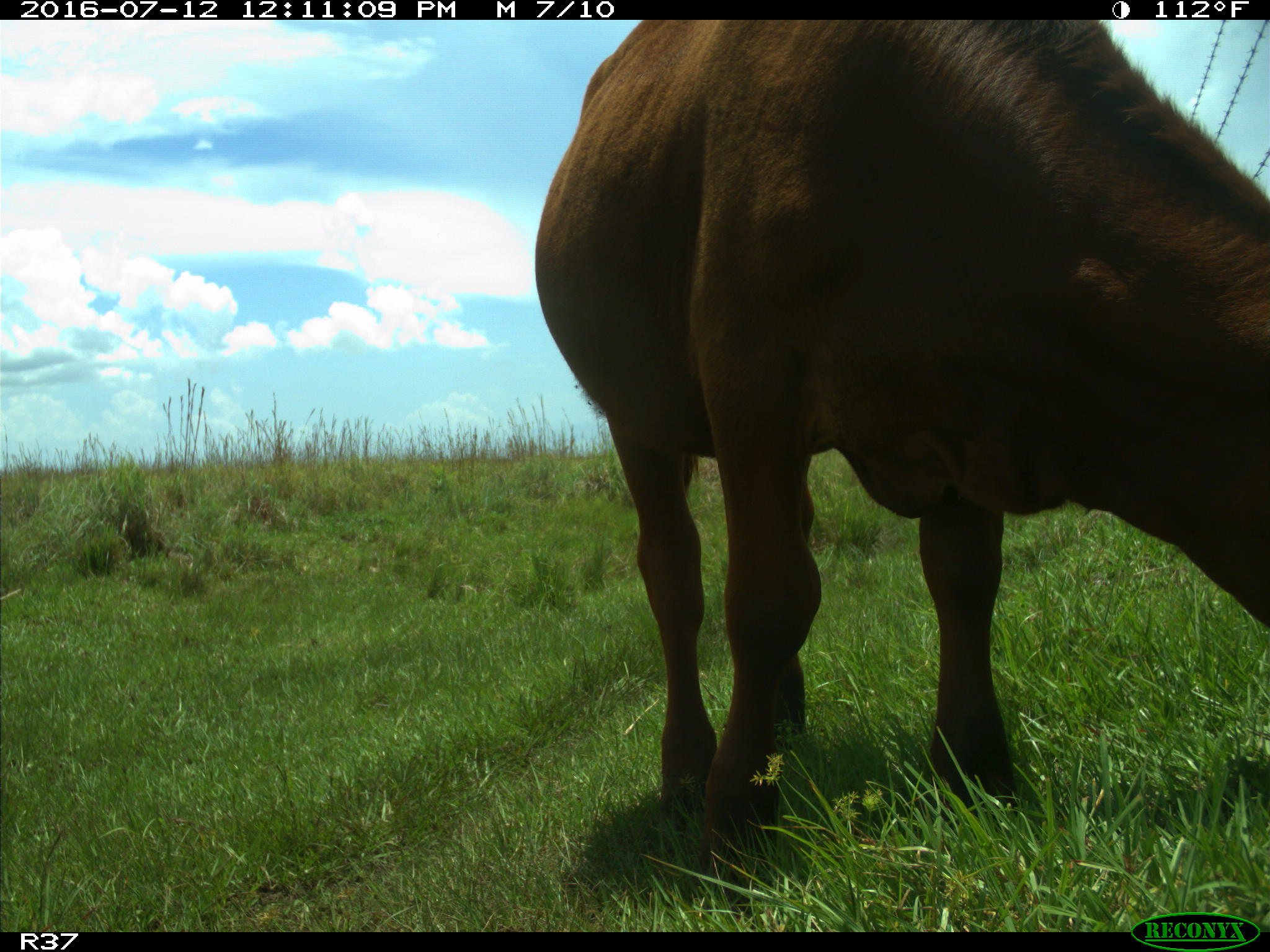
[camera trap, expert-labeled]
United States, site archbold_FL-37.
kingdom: Animalia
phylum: Chordata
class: Mammalia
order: Artiodactyla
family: Bovidae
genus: Bos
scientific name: Bos taurus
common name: domestic cow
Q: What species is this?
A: Bos taurus (domestic cow).